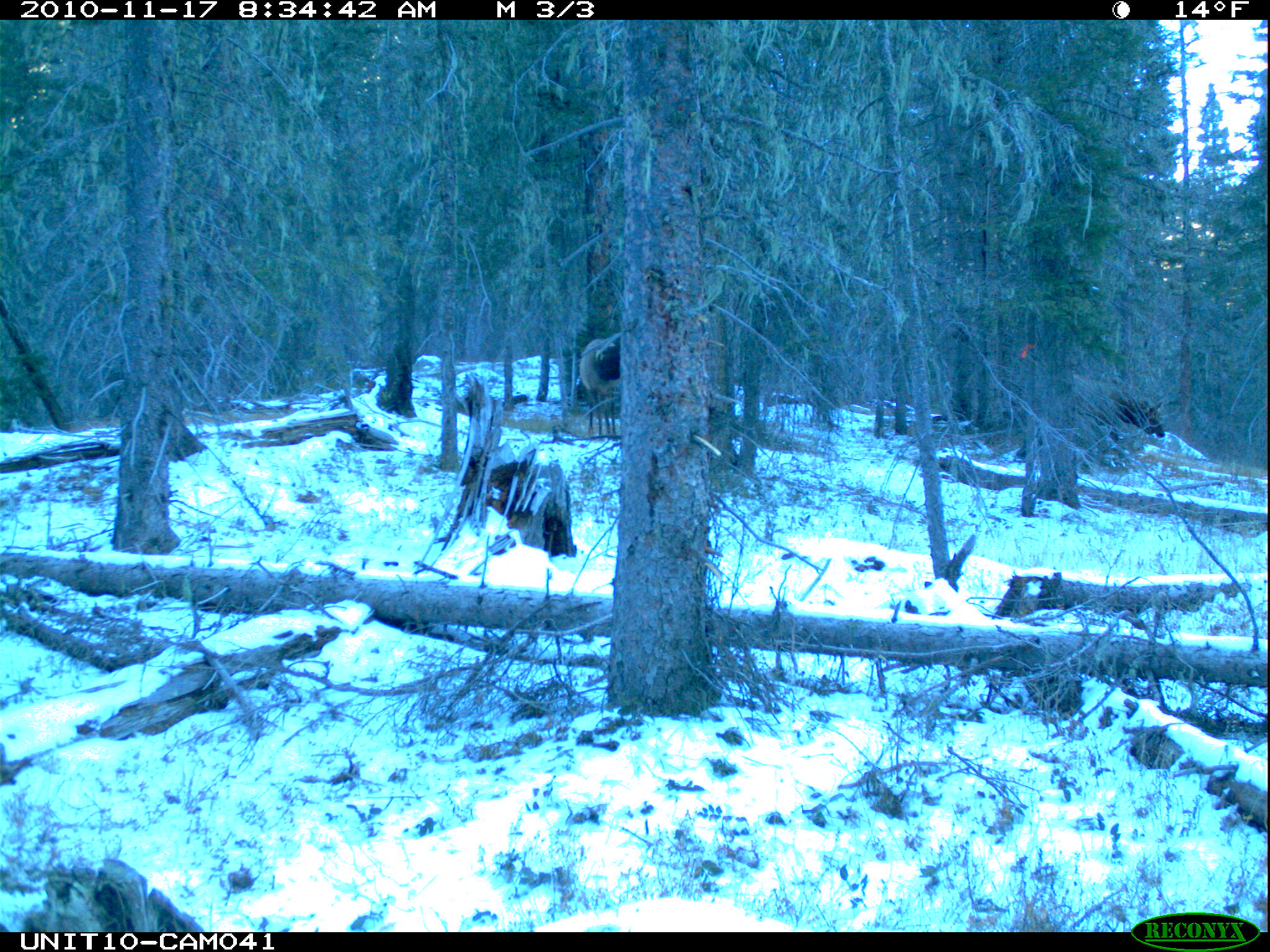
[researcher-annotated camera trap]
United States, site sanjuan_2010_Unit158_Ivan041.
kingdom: Animalia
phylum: Chordata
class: Mammalia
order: Artiodactyla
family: Cervidae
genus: Cervus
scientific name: Cervus elaphus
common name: red deer